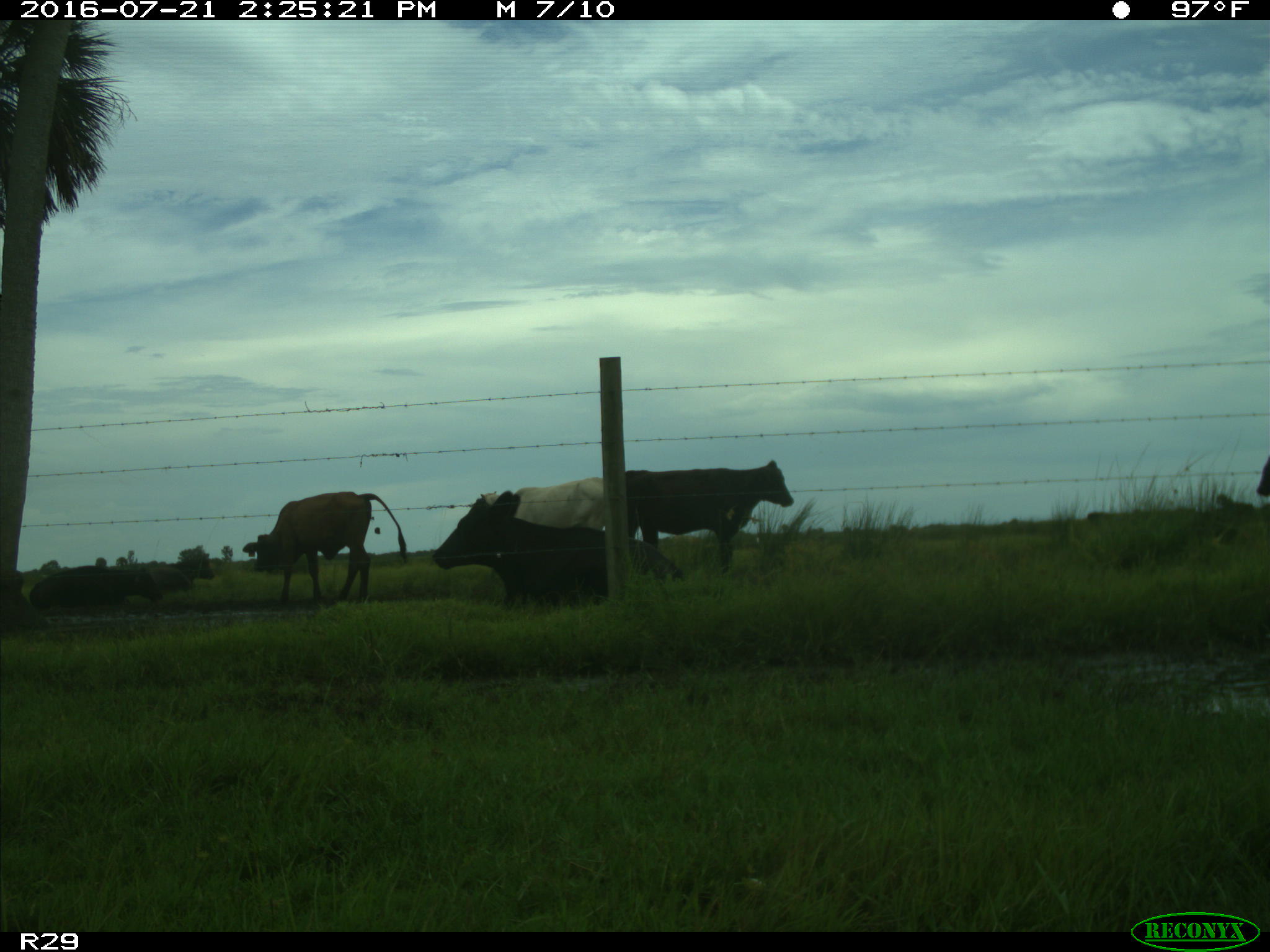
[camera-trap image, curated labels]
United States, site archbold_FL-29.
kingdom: Animalia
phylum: Chordata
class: Mammalia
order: Artiodactyla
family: Bovidae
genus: Bos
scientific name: Bos taurus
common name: domestic cow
Bos taurus (domestic cow).